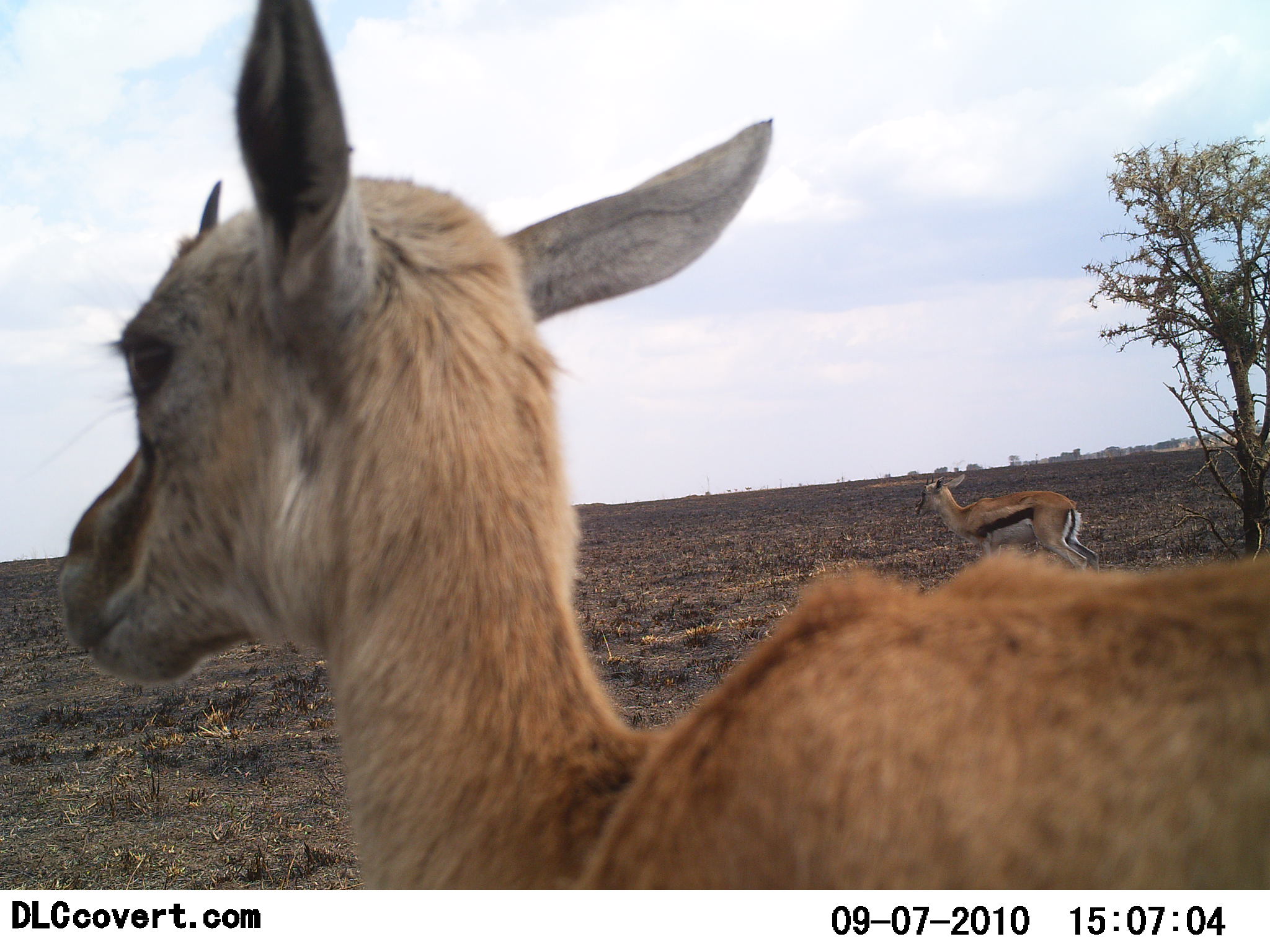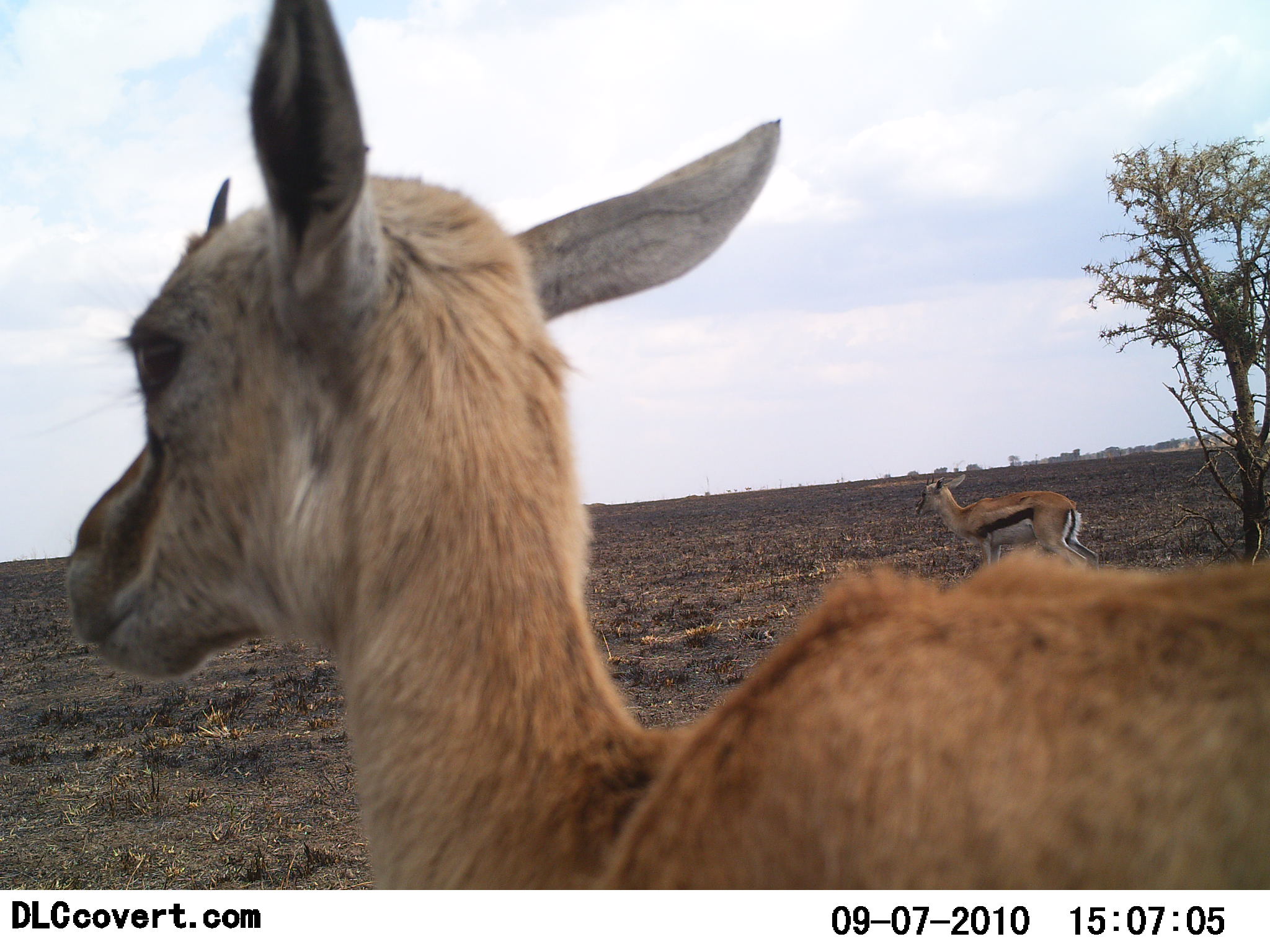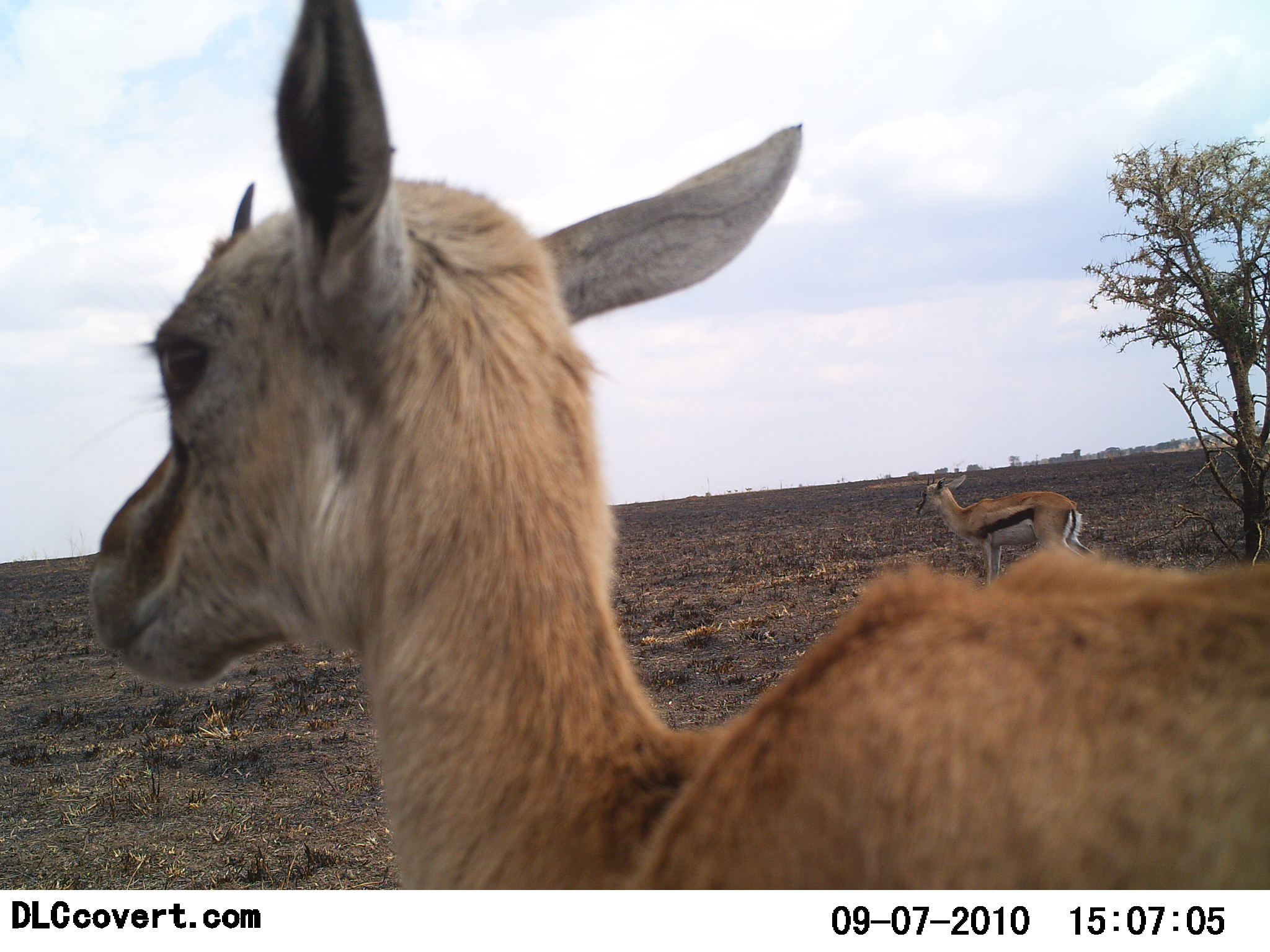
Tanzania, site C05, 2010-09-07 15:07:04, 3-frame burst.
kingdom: Animalia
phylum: Chordata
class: Mammalia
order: Artiodactyla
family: Bovidae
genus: Eudorcas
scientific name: Eudorcas thomsonii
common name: thomson's gazelle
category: gazellethomsons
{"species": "gazellethomsons (thomson's gazelle) (Eudorcas thomsonii)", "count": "2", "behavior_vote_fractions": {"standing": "100%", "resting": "0%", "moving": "8%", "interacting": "0%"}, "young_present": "15%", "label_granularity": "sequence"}